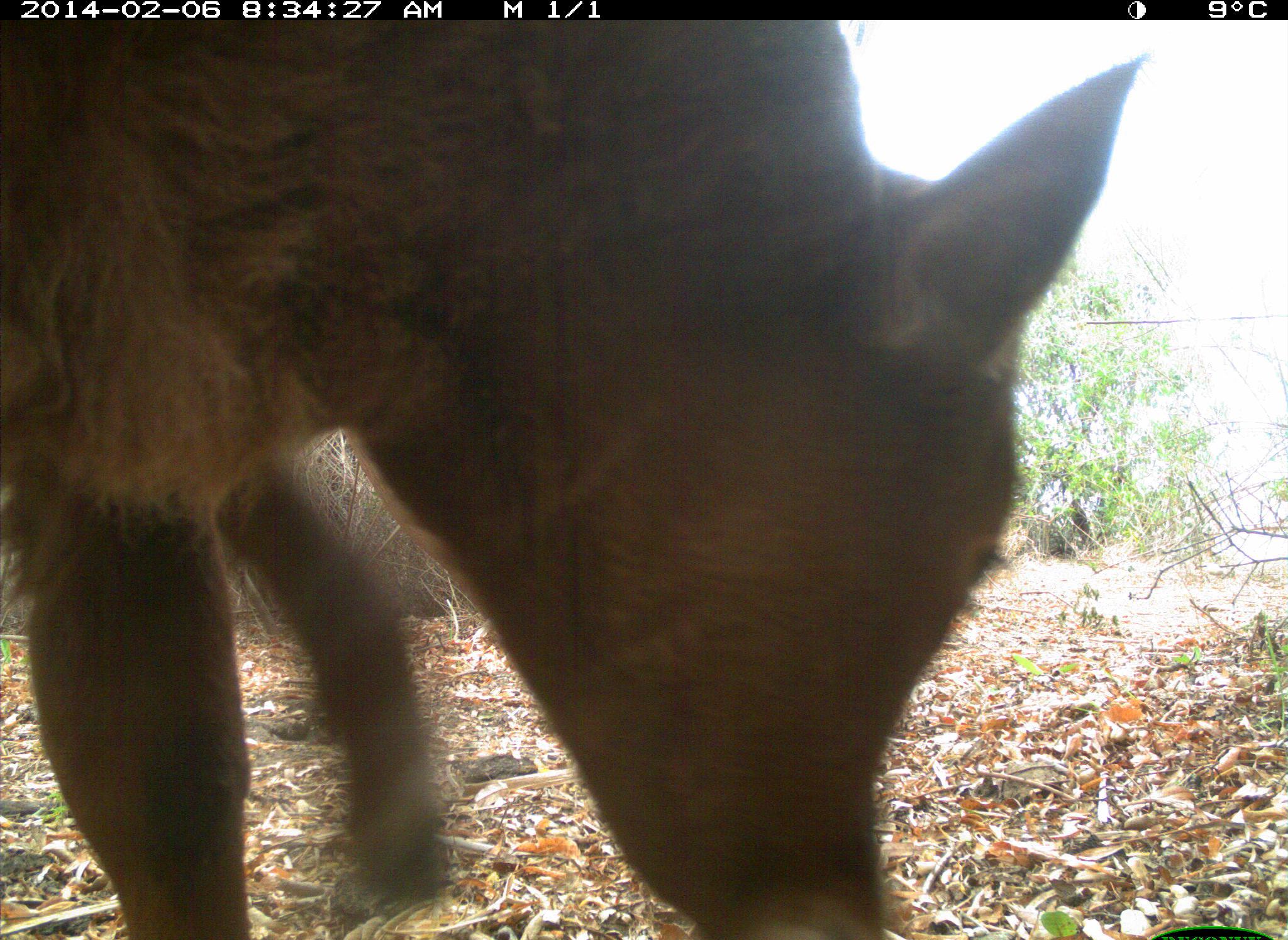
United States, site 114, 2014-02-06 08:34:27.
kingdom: Animalia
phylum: Chordata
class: Mammalia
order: Artiodactyla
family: Bovidae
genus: Bos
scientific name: Bos taurus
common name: cow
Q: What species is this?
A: Cow (Bos taurus).